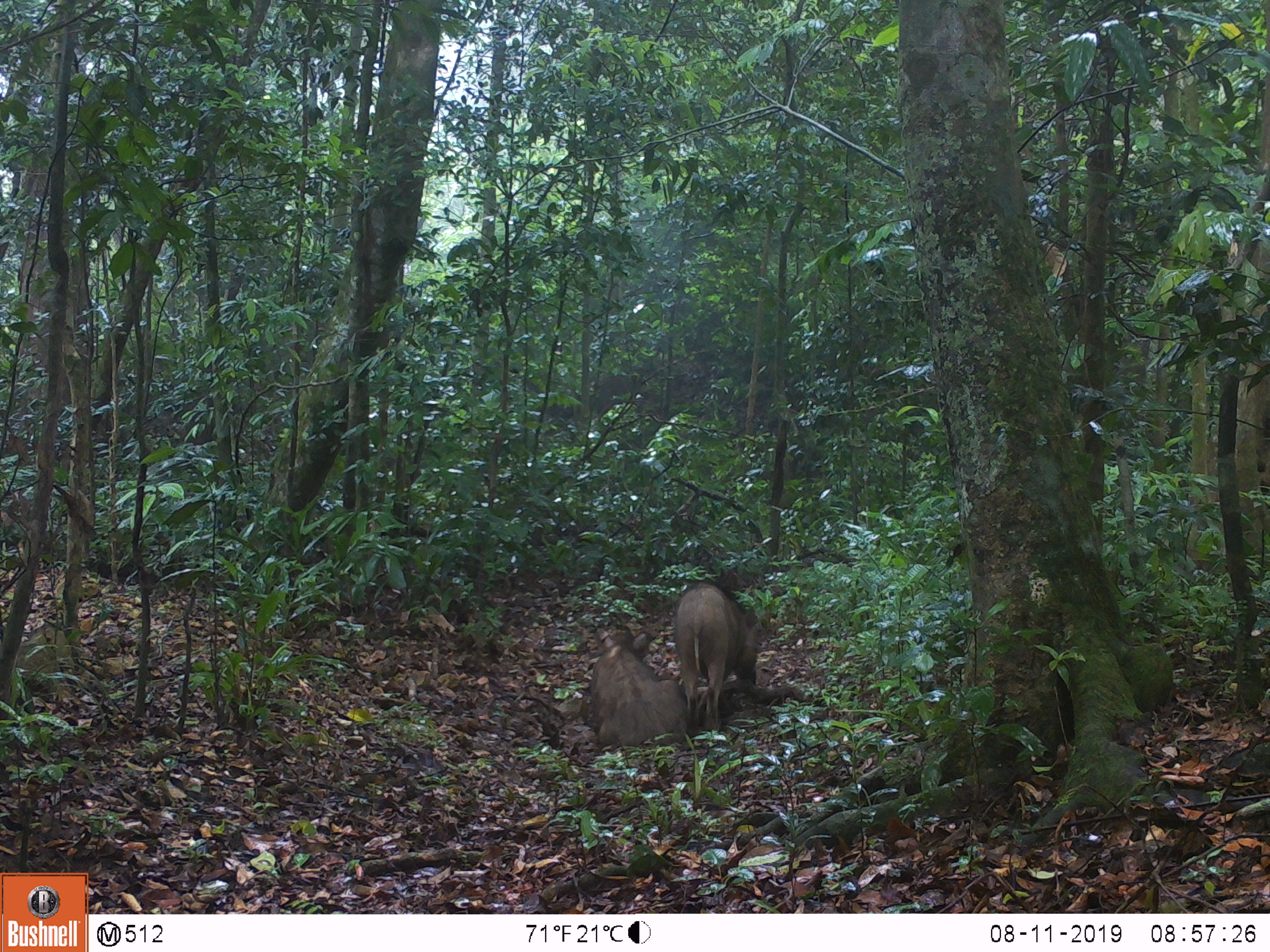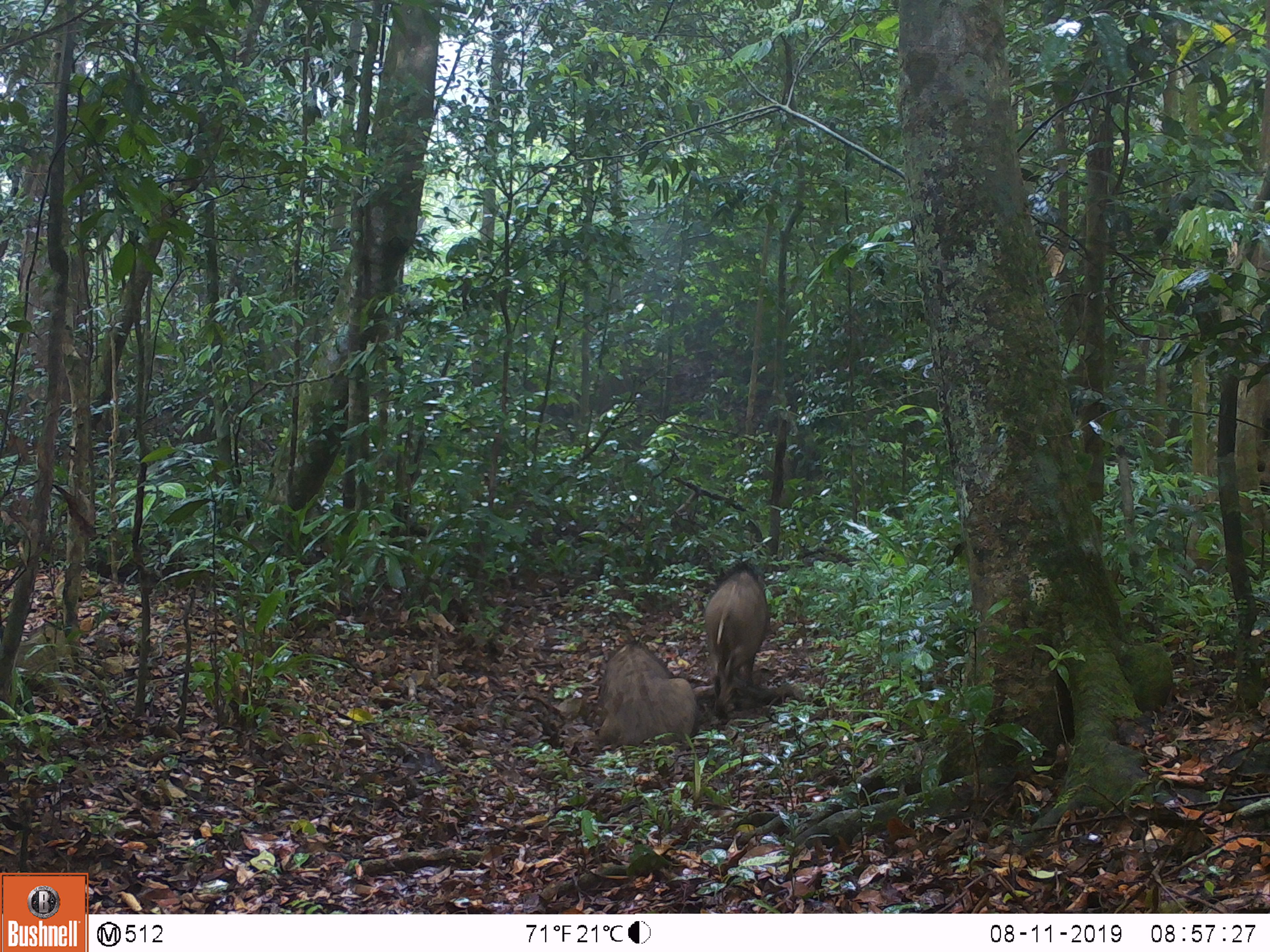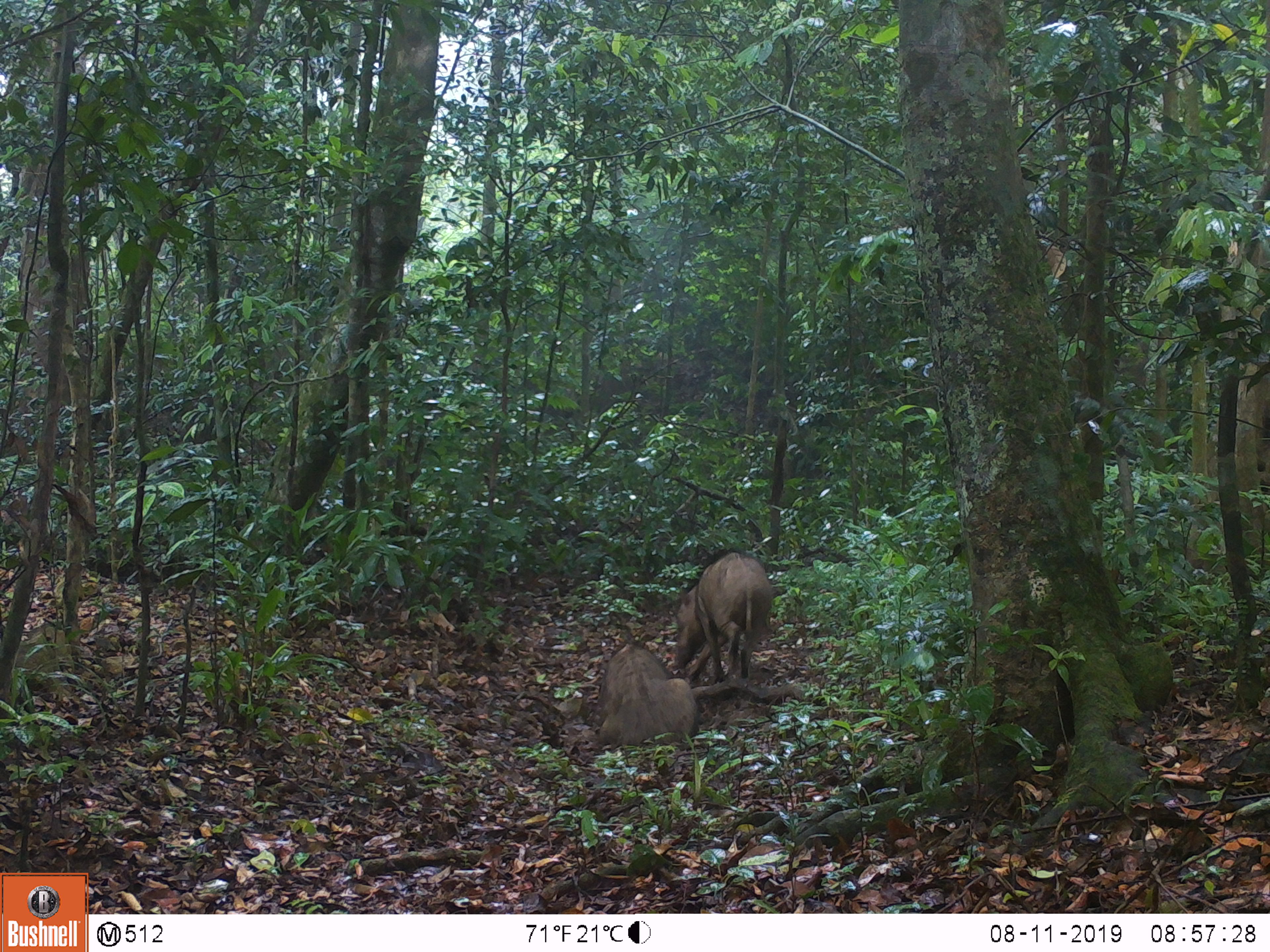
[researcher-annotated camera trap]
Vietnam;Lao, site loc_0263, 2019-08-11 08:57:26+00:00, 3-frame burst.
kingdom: Animalia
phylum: Chordata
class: Mammalia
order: Artiodactyla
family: Suidae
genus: Sus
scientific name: Sus scrofa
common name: eurasian wild pig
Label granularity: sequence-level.